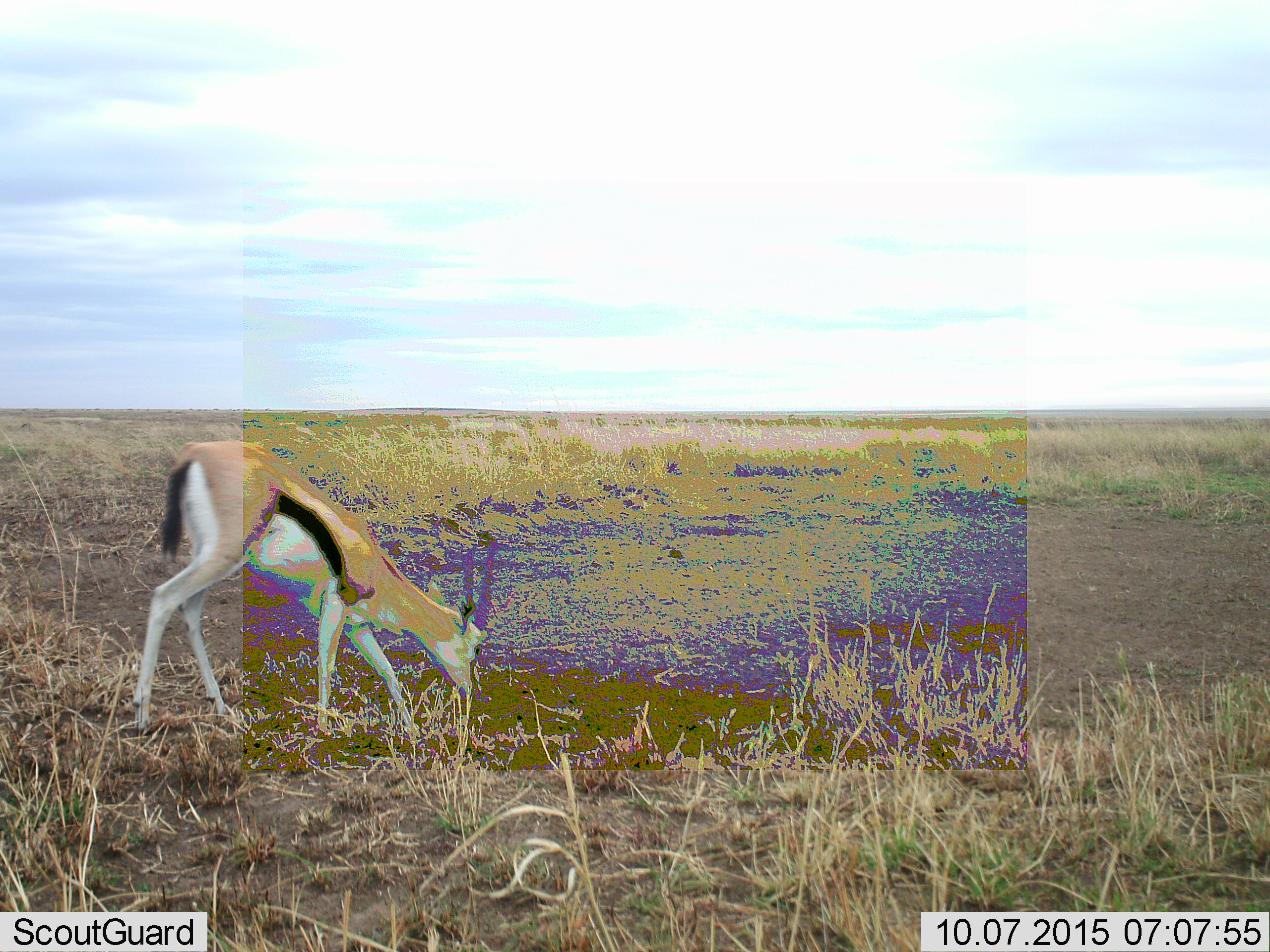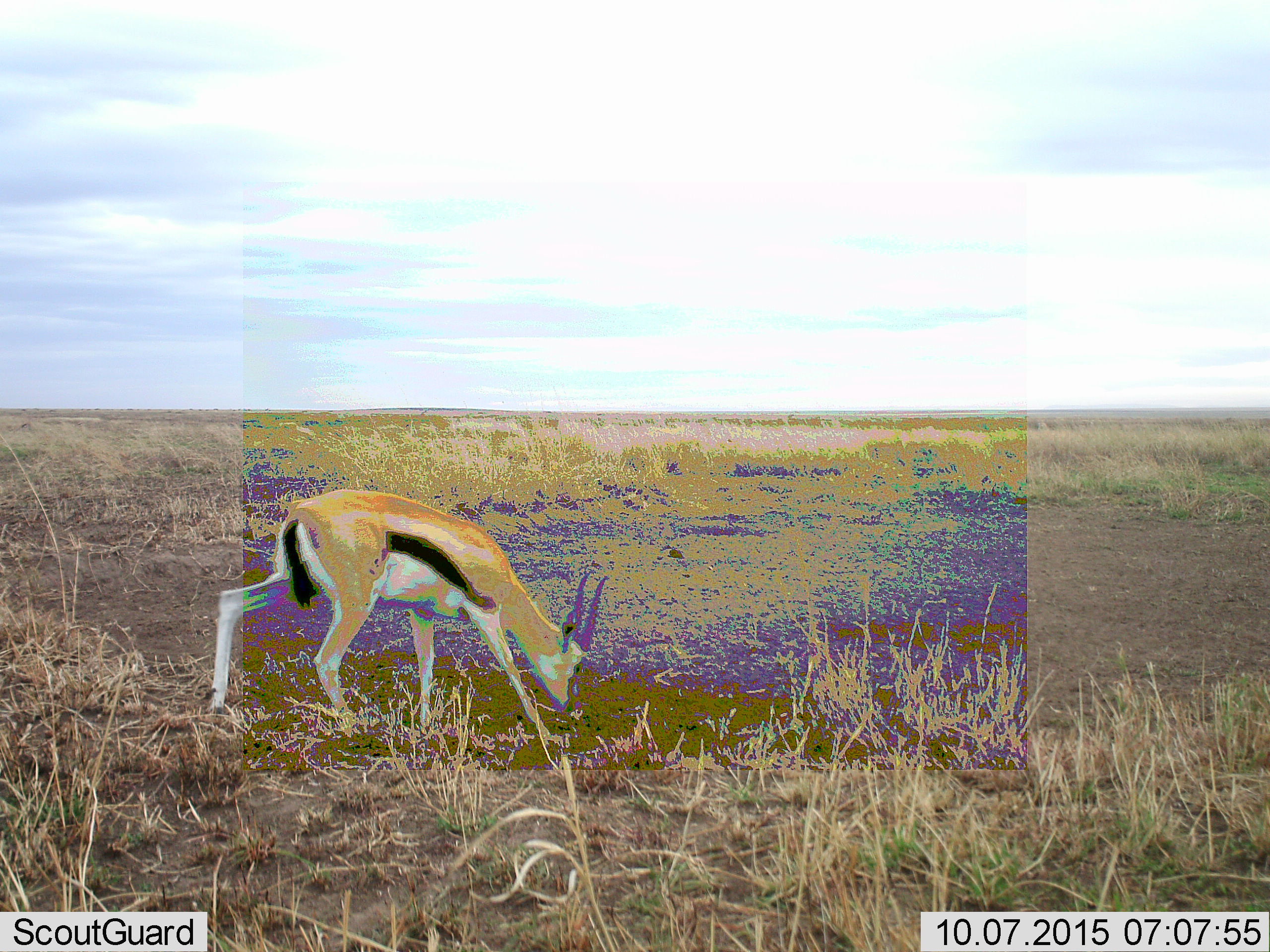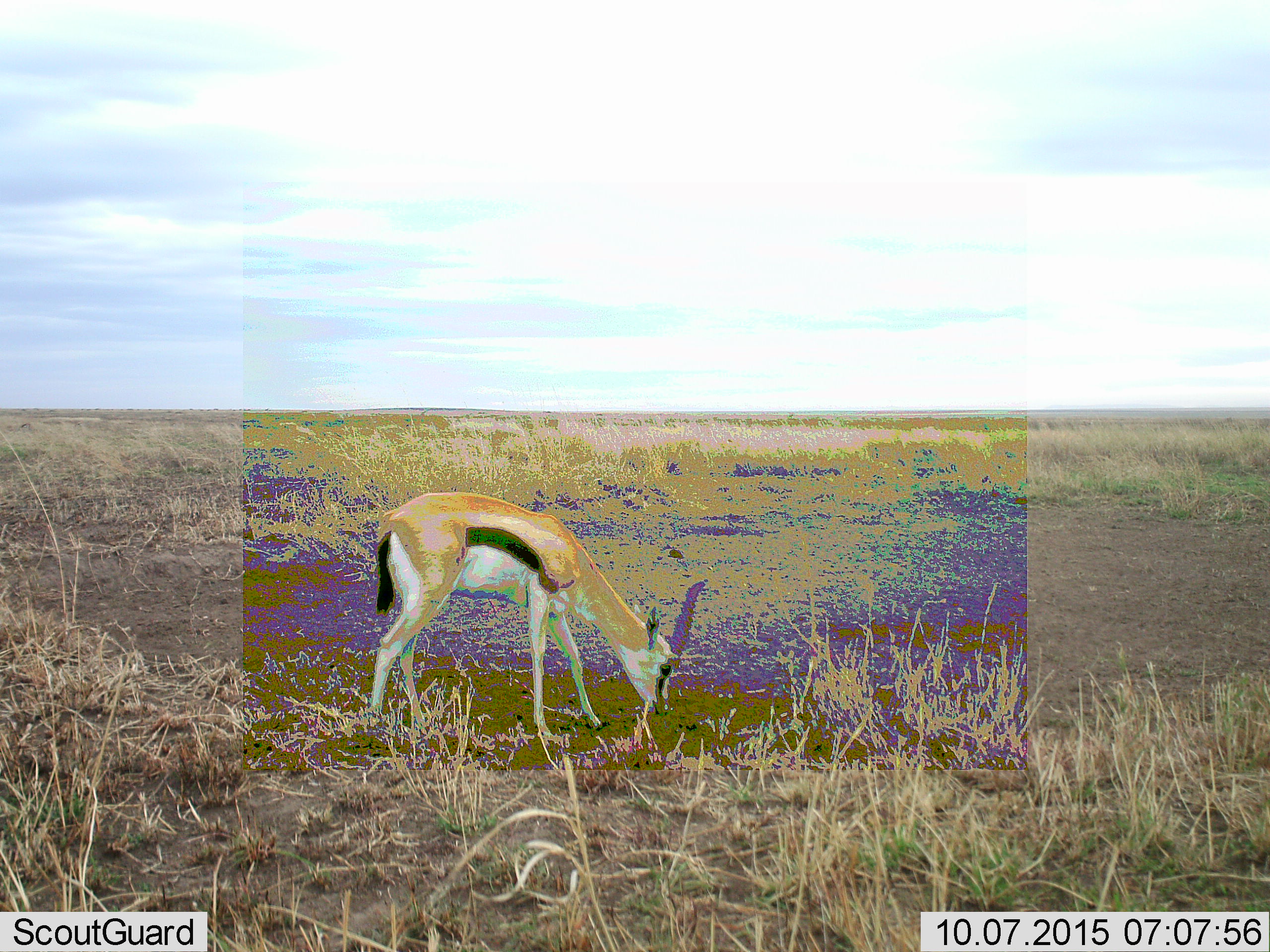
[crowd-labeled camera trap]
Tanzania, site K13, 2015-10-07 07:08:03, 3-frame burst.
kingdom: Animalia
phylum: Chordata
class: Mammalia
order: Artiodactyla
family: Bovidae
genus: Eudorcas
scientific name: Eudorcas thomsonii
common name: thomson's gazelle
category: gazellethomsons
Gazellethomsons (thomson's gazelle) (Eudorcas thomsonii), count 1. Behavior (volunteer vote fractions): standing 20%, resting 0%, moving 50%, interacting 0%. Young present (vote fraction): 0%. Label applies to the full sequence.